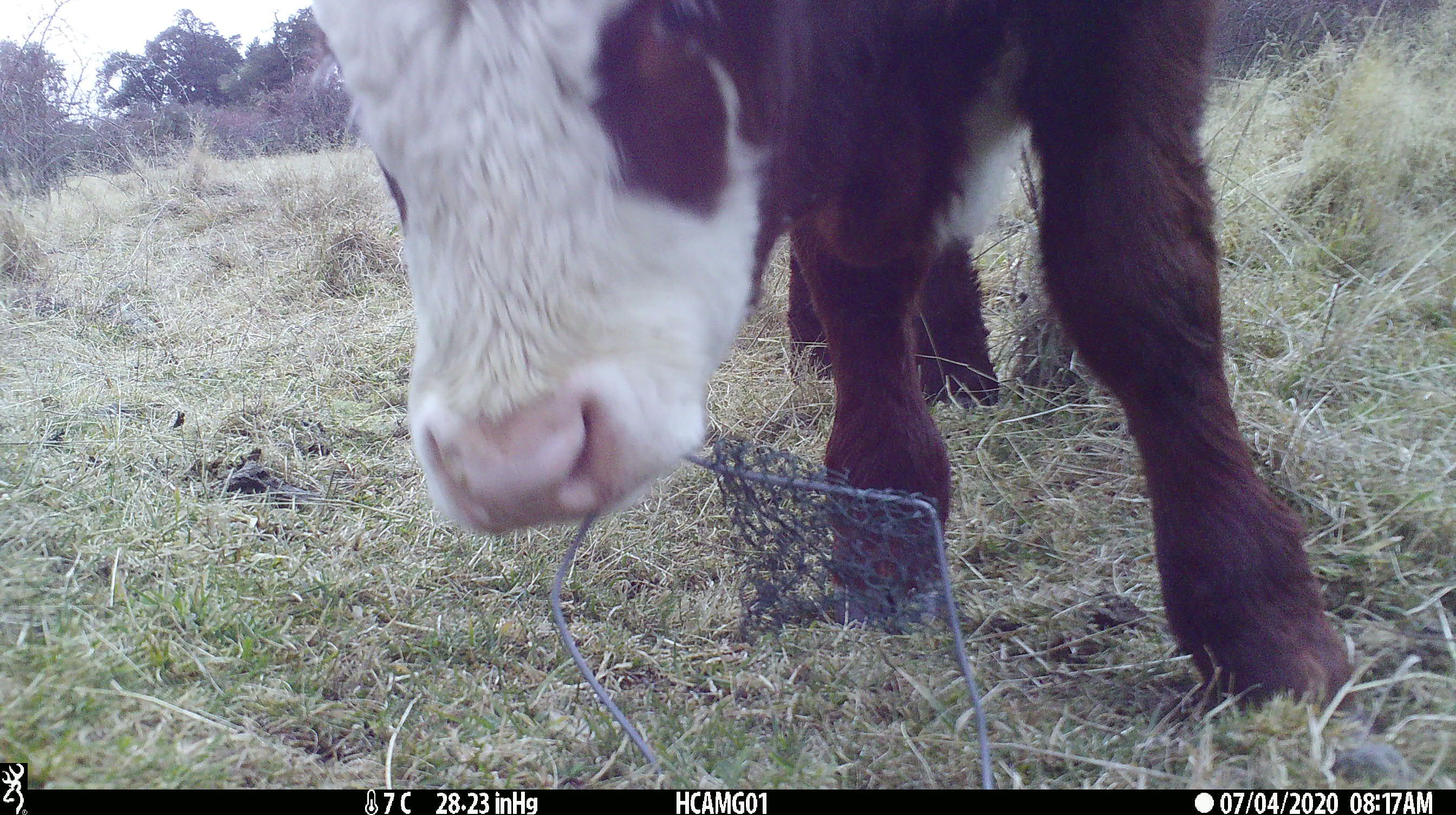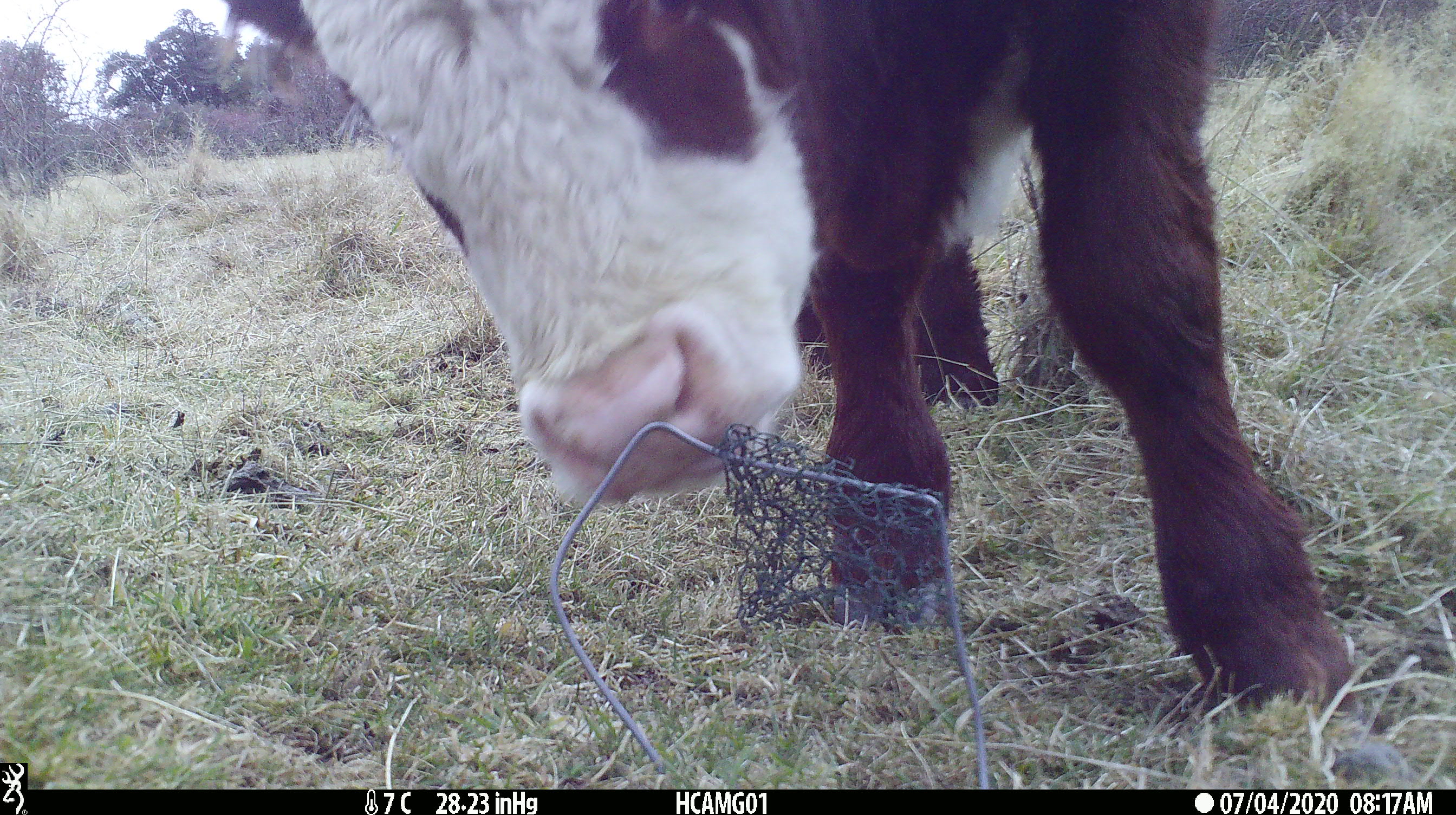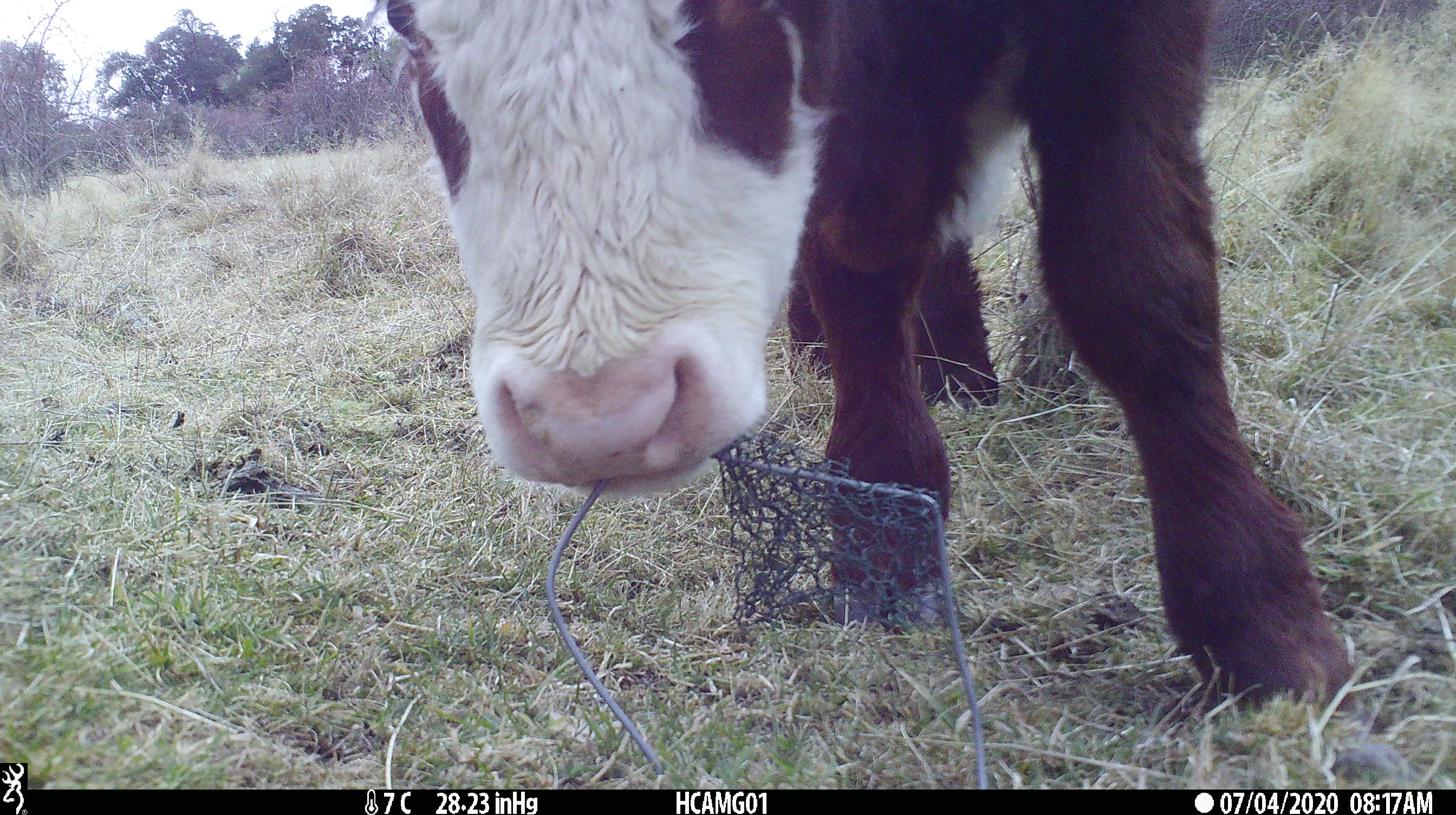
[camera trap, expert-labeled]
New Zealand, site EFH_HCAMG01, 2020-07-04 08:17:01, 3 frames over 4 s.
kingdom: Animalia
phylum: Chordata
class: Mammalia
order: Artiodactyla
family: Bovidae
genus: Bos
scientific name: Bos taurus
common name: domestic cow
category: cow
Cow (domestic cow) (Bos taurus).